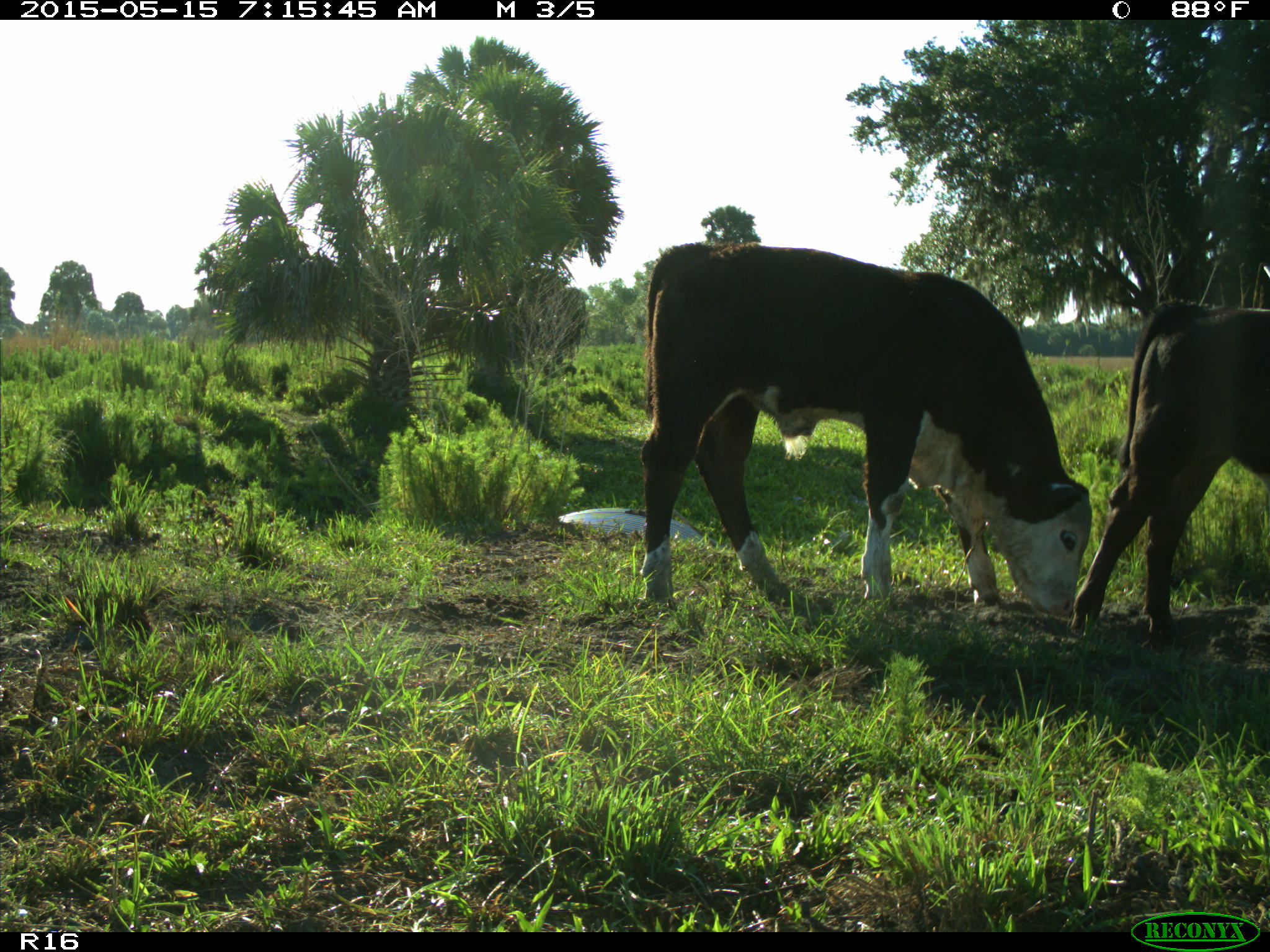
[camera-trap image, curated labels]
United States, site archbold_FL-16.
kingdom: Animalia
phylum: Chordata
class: Mammalia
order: Artiodactyla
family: Bovidae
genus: Bos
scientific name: Bos taurus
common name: domestic cow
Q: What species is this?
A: Bos taurus (domestic cow).